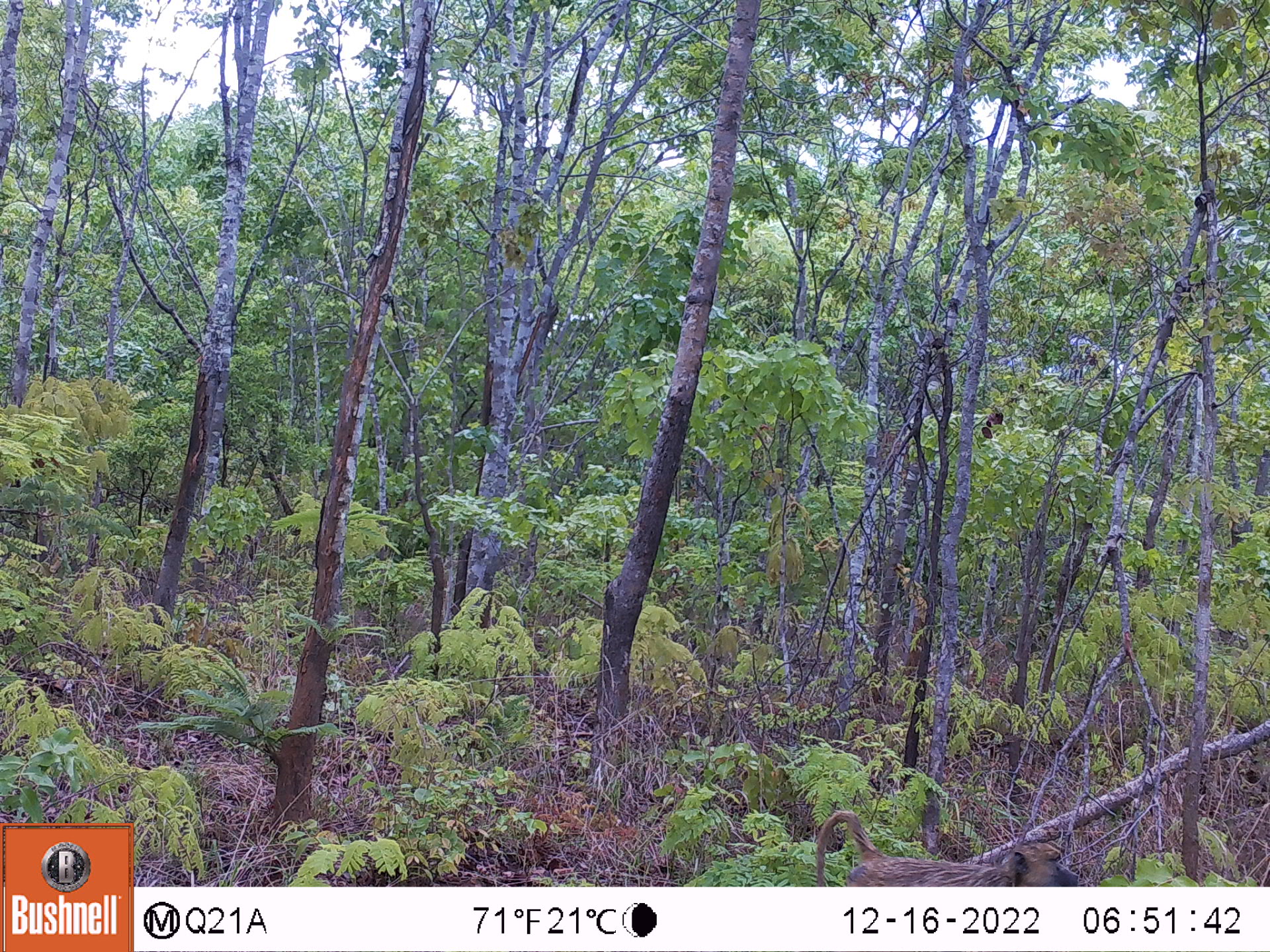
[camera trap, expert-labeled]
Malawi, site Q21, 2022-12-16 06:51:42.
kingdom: Animalia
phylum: Chordata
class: Mammalia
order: Primates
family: Cercopithecidae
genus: Papio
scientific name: Papio cynocephalus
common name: yellow baboon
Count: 1.